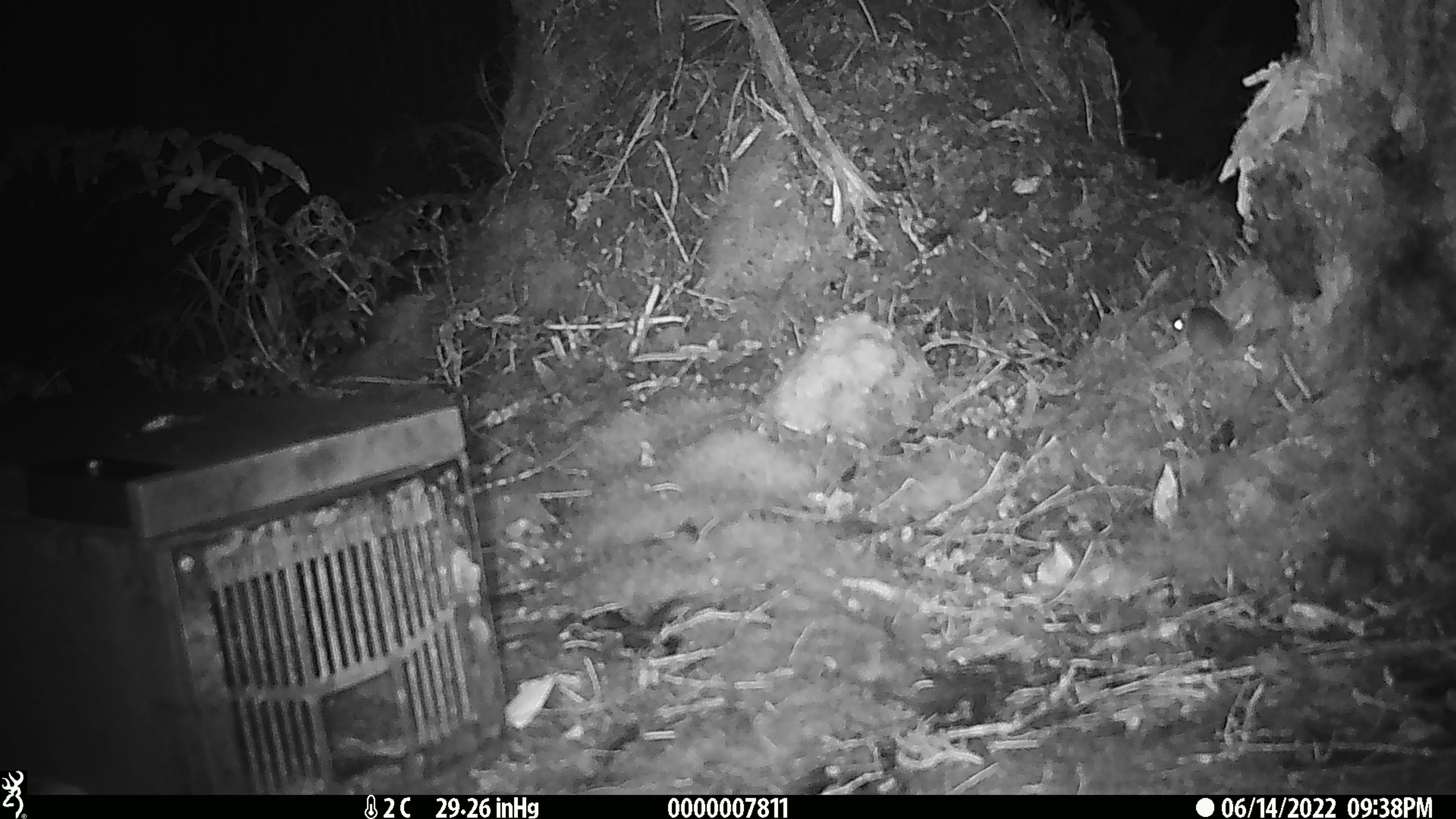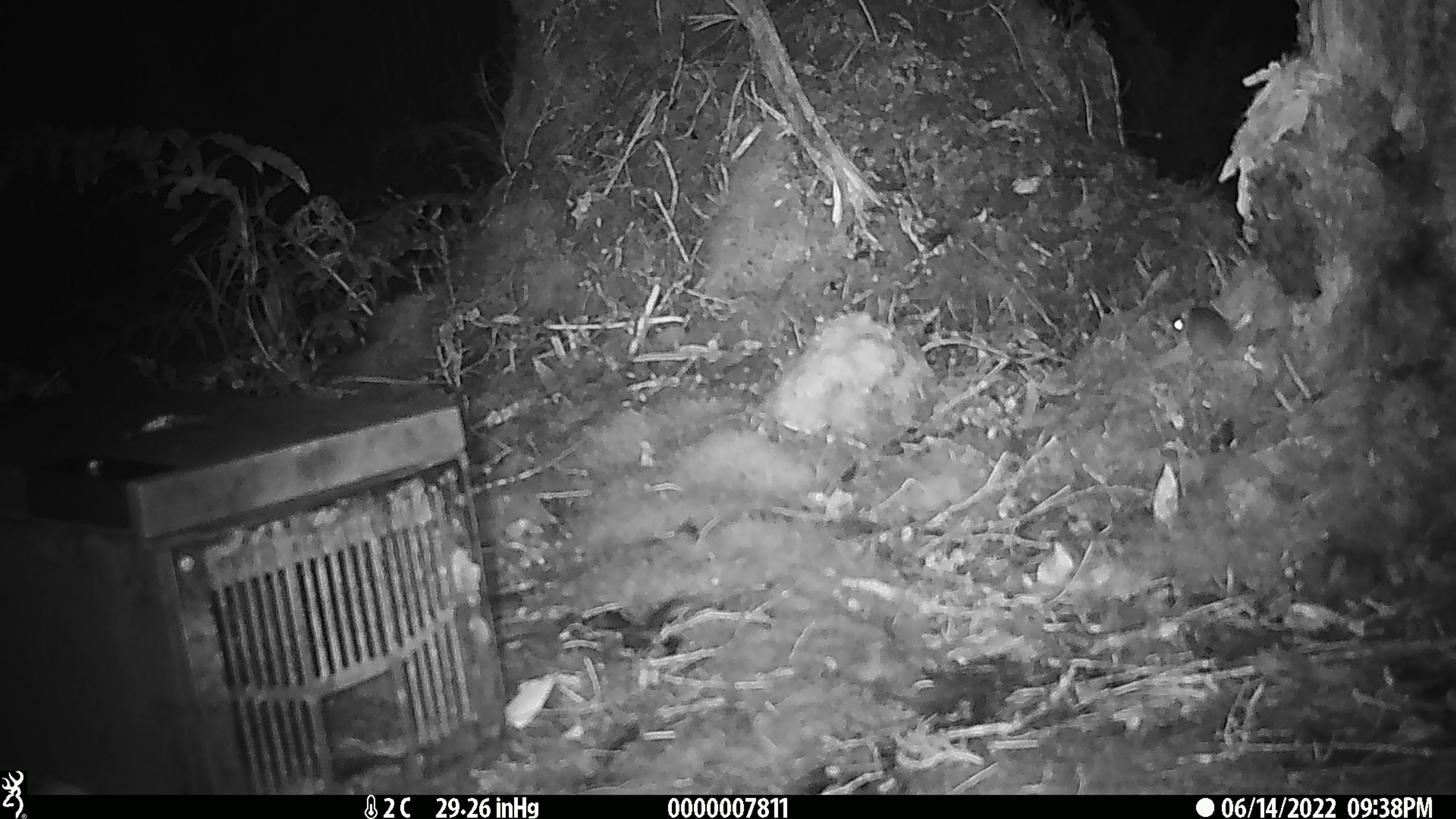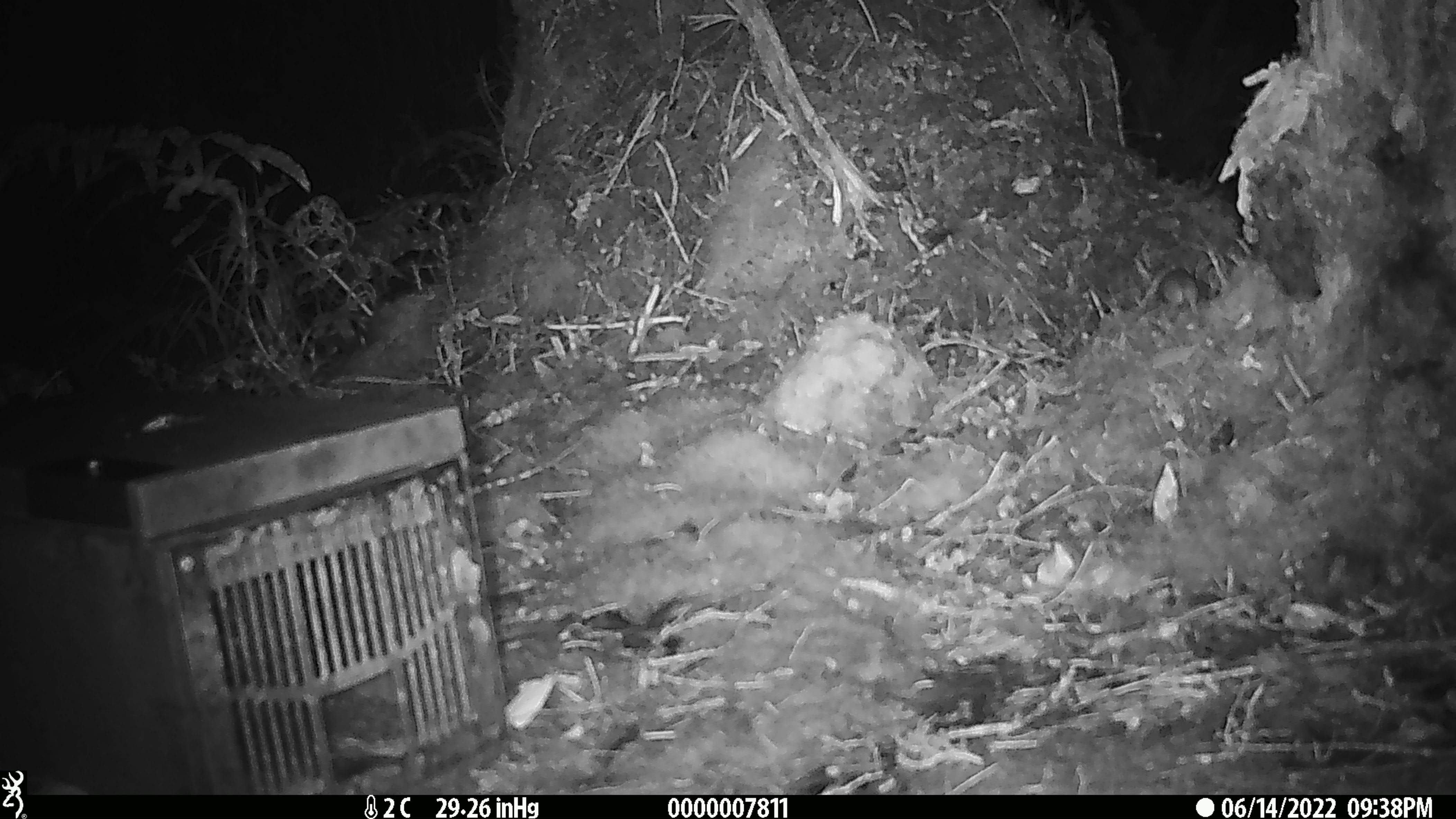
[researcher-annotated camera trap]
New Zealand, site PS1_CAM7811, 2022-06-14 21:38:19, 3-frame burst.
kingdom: Animalia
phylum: Chordata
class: Mammalia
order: Rodentia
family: Muridae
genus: Mus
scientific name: Mus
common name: mouse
Mouse (Mus).